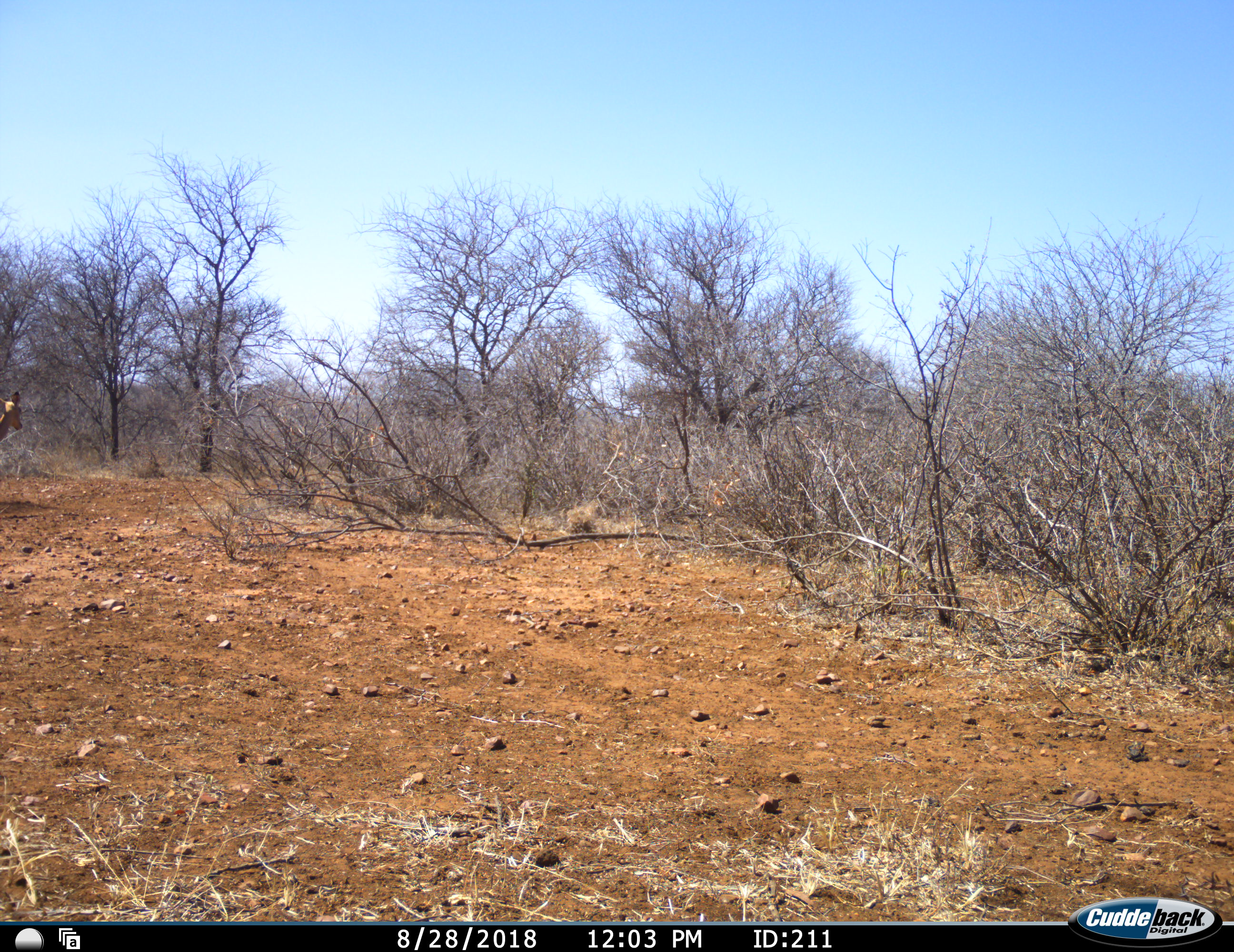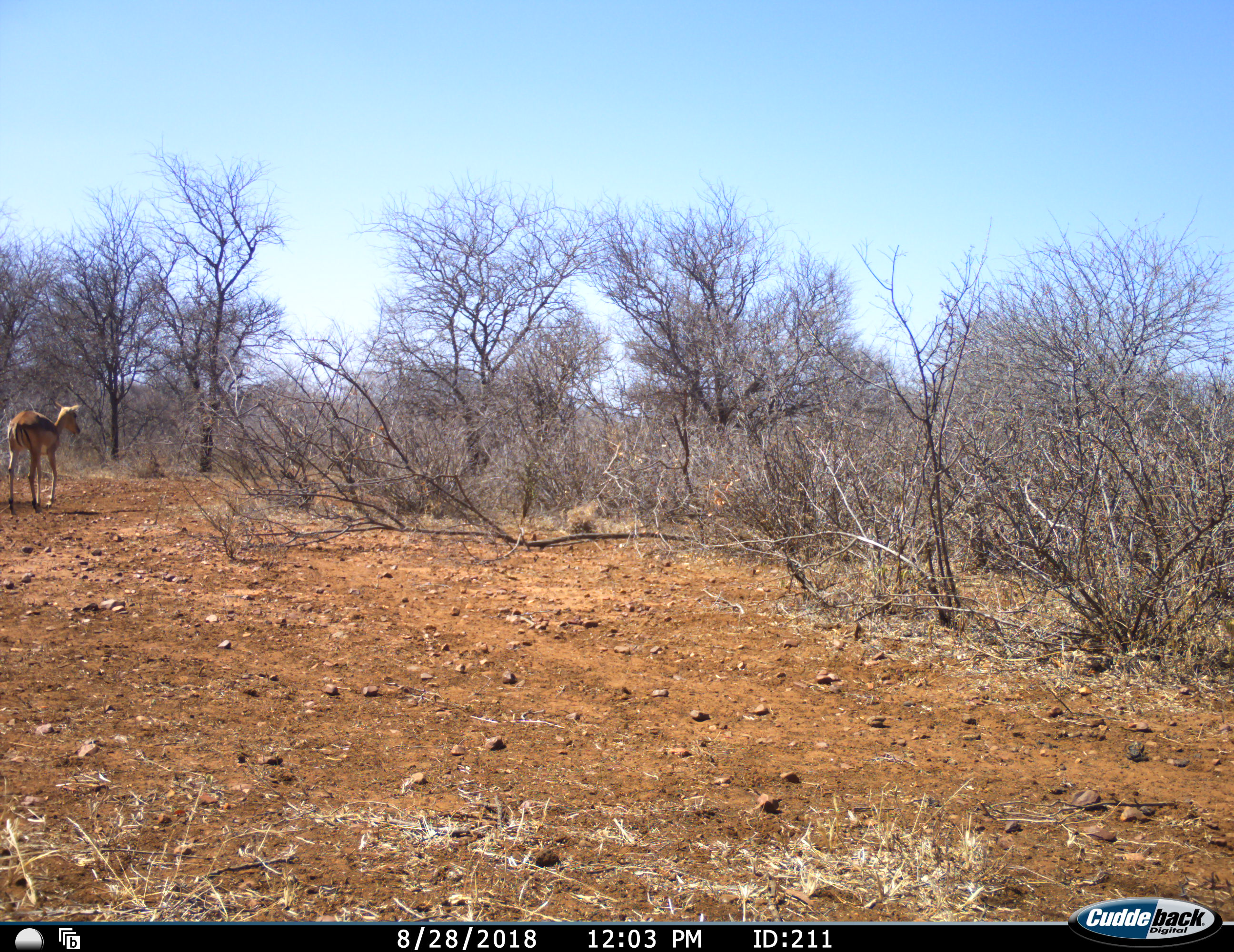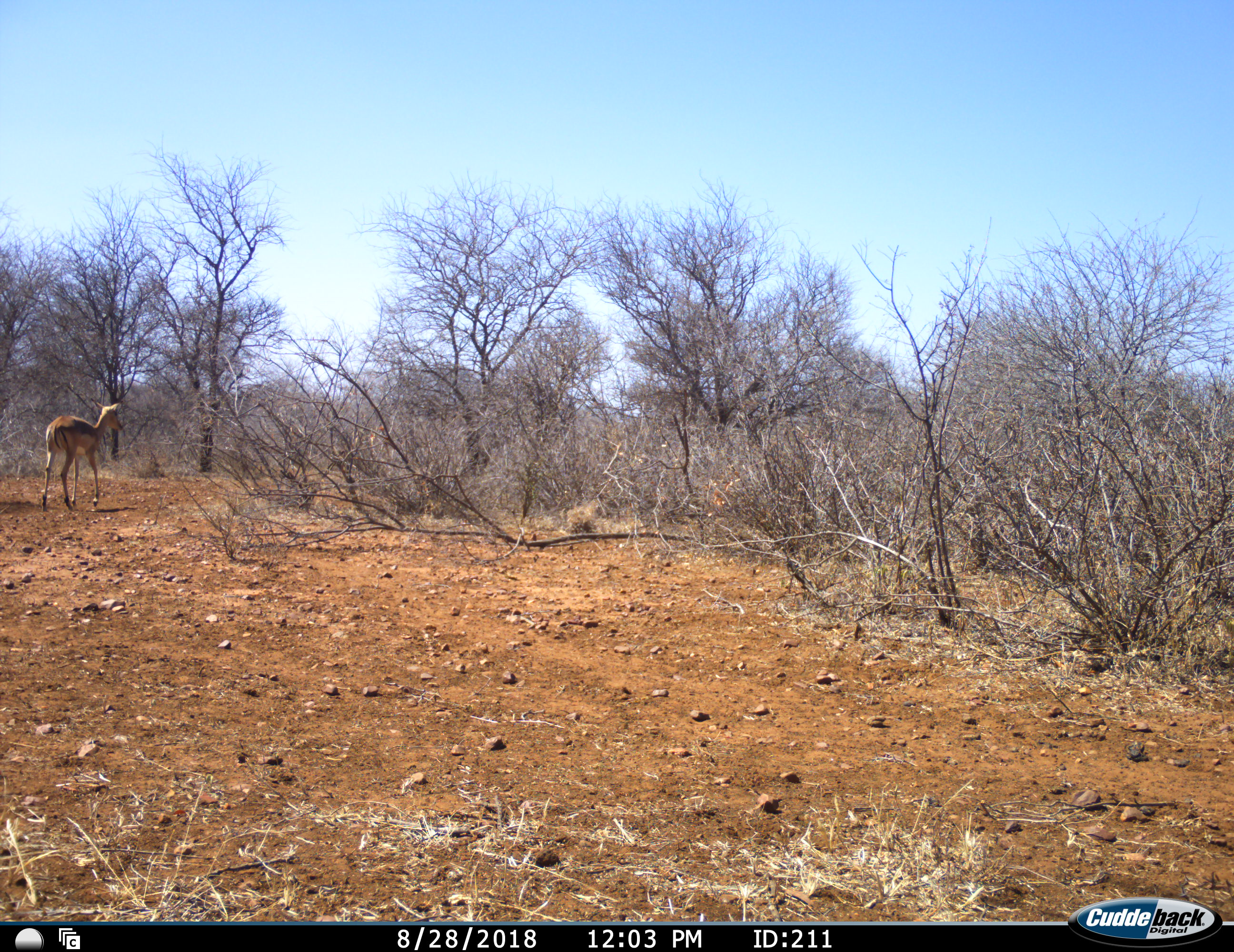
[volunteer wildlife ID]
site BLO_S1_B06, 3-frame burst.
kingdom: Animalia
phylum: Chordata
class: Mammalia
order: Artiodactyla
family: Bovidae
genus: Aepyceros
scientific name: Aepyceros melampus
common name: impala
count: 1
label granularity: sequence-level